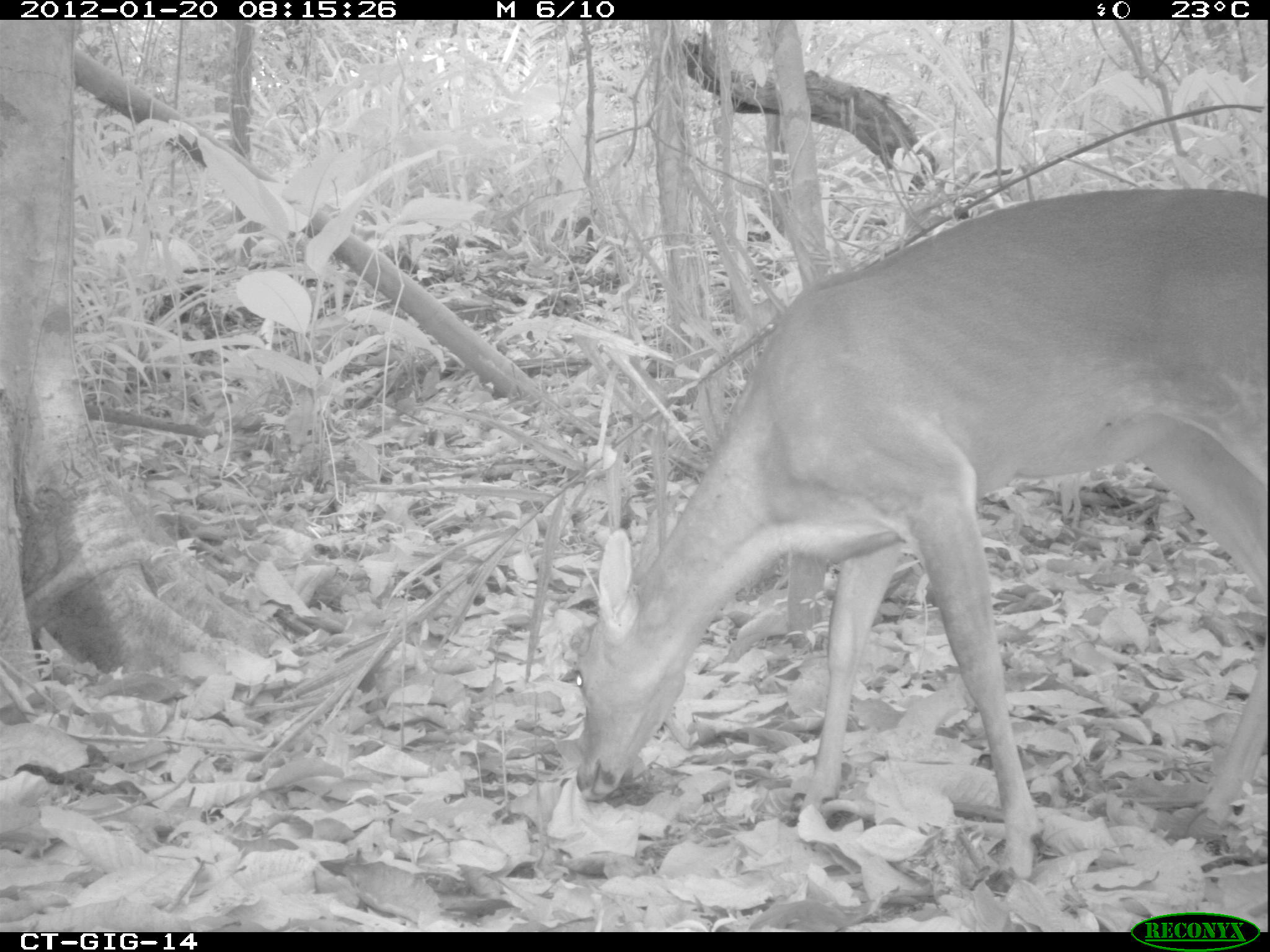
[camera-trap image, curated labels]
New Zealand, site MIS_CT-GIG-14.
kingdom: Animalia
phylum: Chordata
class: Mammalia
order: Artiodactyla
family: Cervidae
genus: Odocoileus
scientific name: Odocoileus virginianus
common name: white-tailed deer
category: white tailed deer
White tailed deer (white-tailed deer) (Odocoileus virginianus).